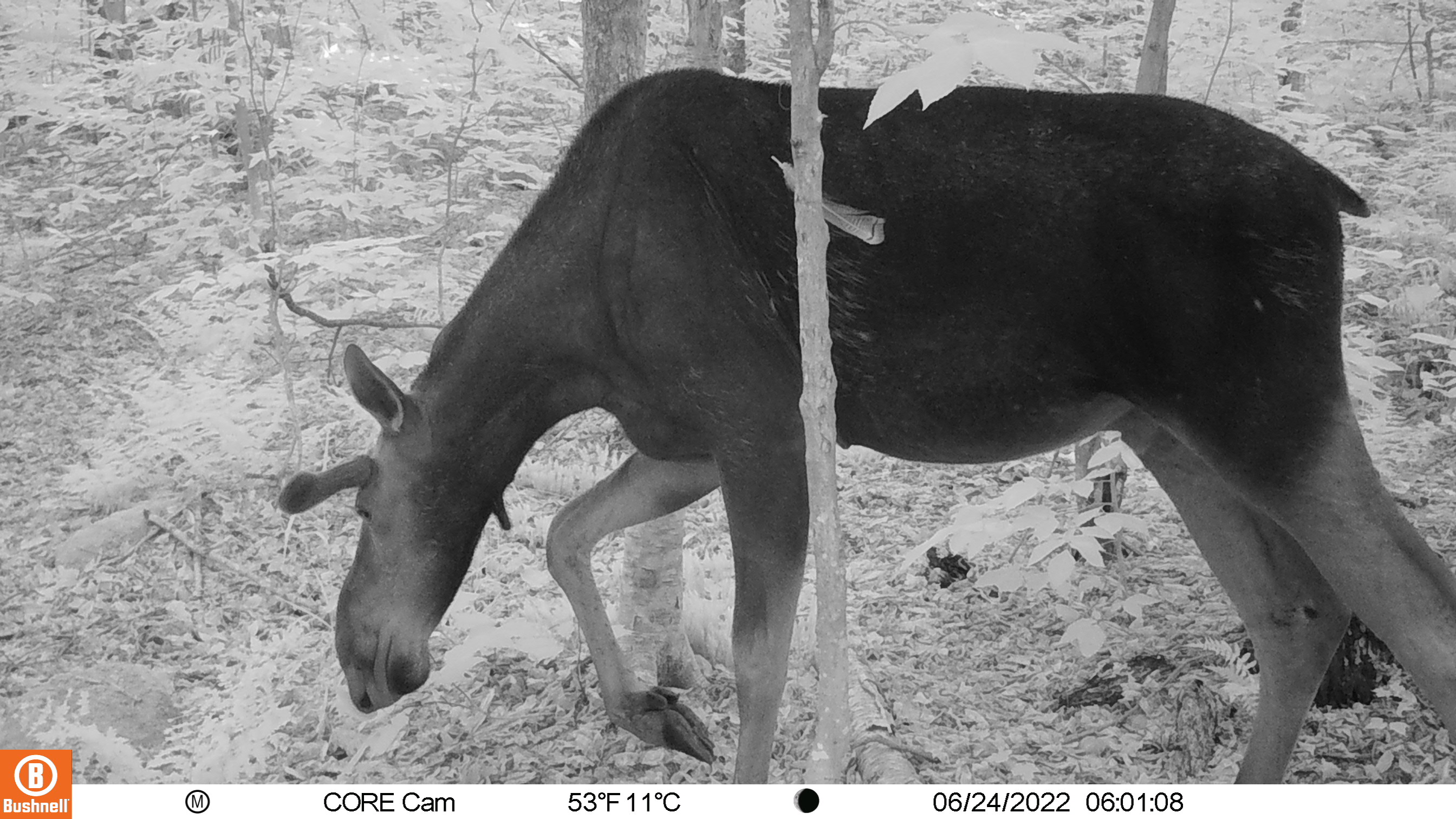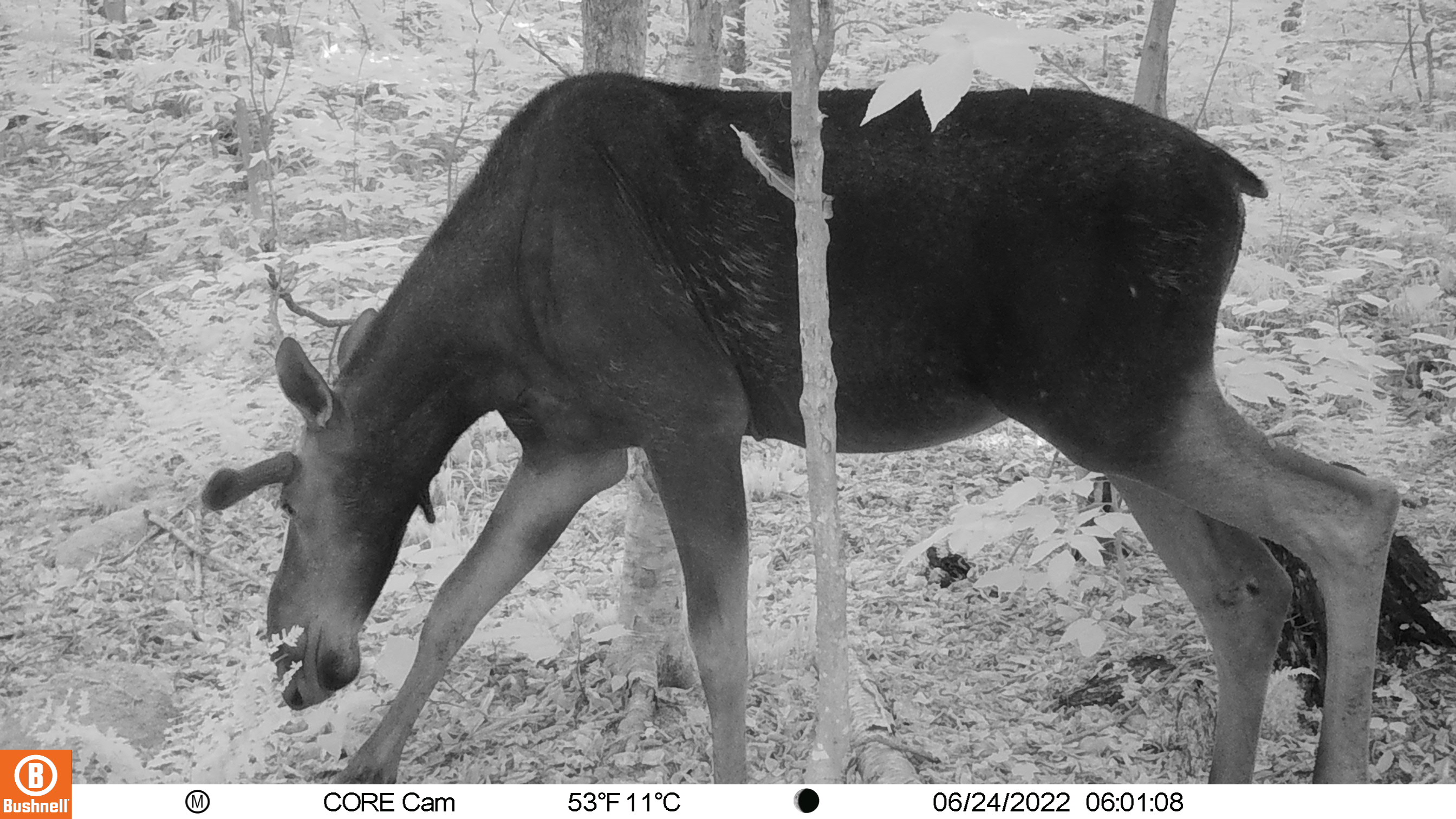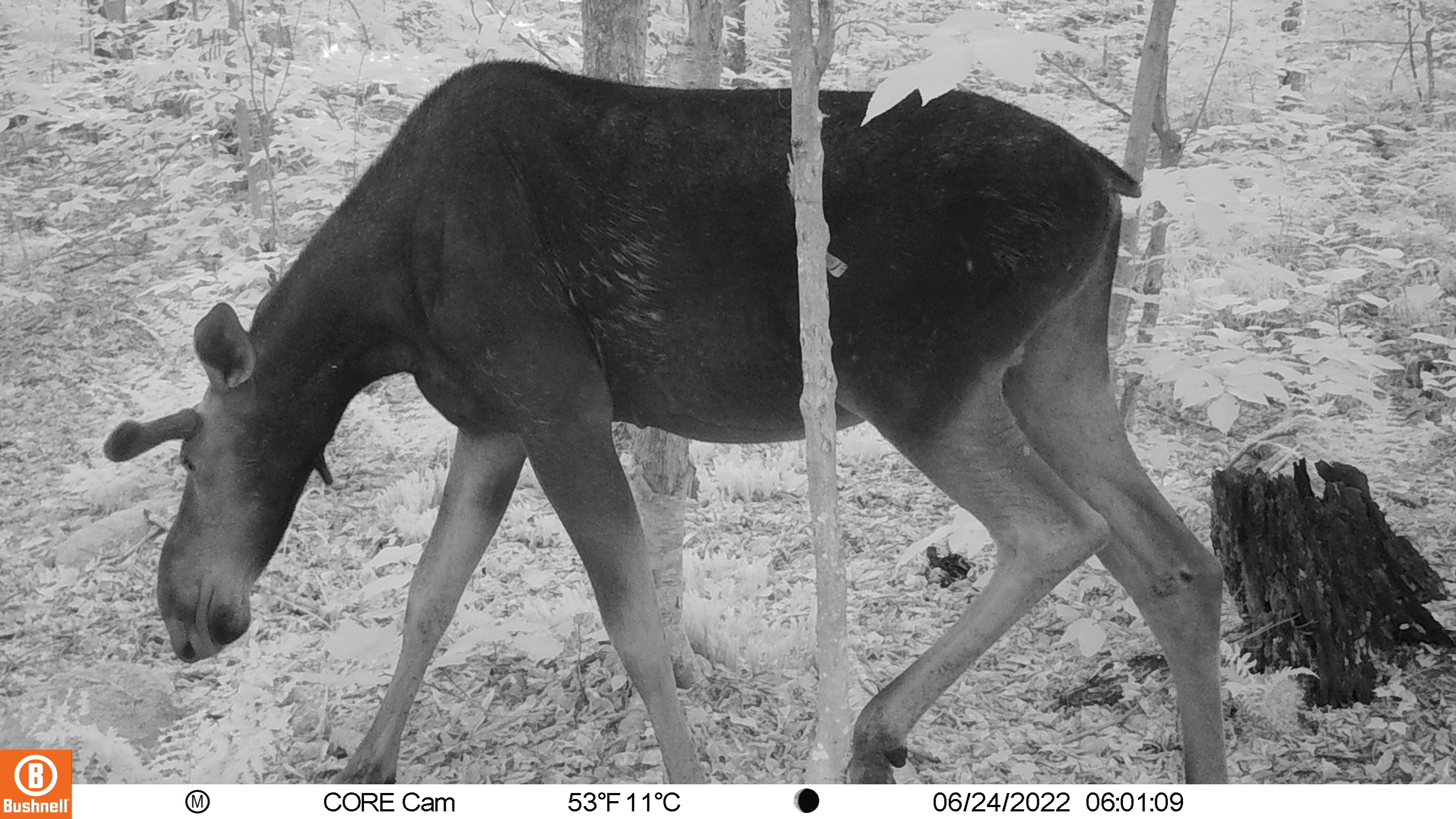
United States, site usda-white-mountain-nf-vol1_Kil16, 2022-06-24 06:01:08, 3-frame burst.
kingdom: Animalia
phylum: Chordata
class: Mammalia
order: Artiodactyla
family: Cervidae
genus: Alces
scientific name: Alces alces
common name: moose